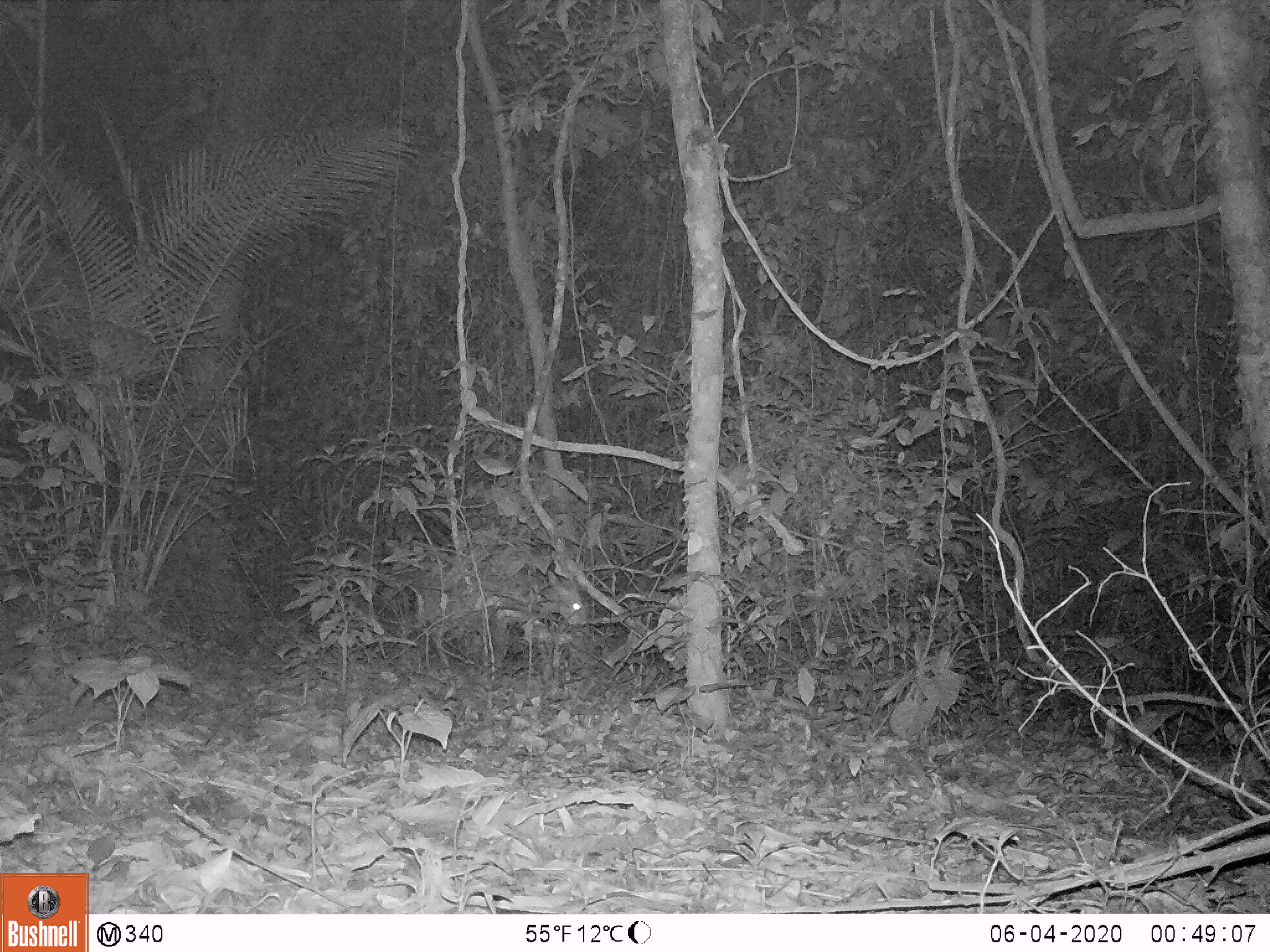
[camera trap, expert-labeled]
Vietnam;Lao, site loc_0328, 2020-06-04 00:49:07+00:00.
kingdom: Animalia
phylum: Chordata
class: Mammalia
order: Artiodactyla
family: Cervidae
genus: Muntiacus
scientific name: Muntiacus vuquangensis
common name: large-antlered muntjac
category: large antlered muntjac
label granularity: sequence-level